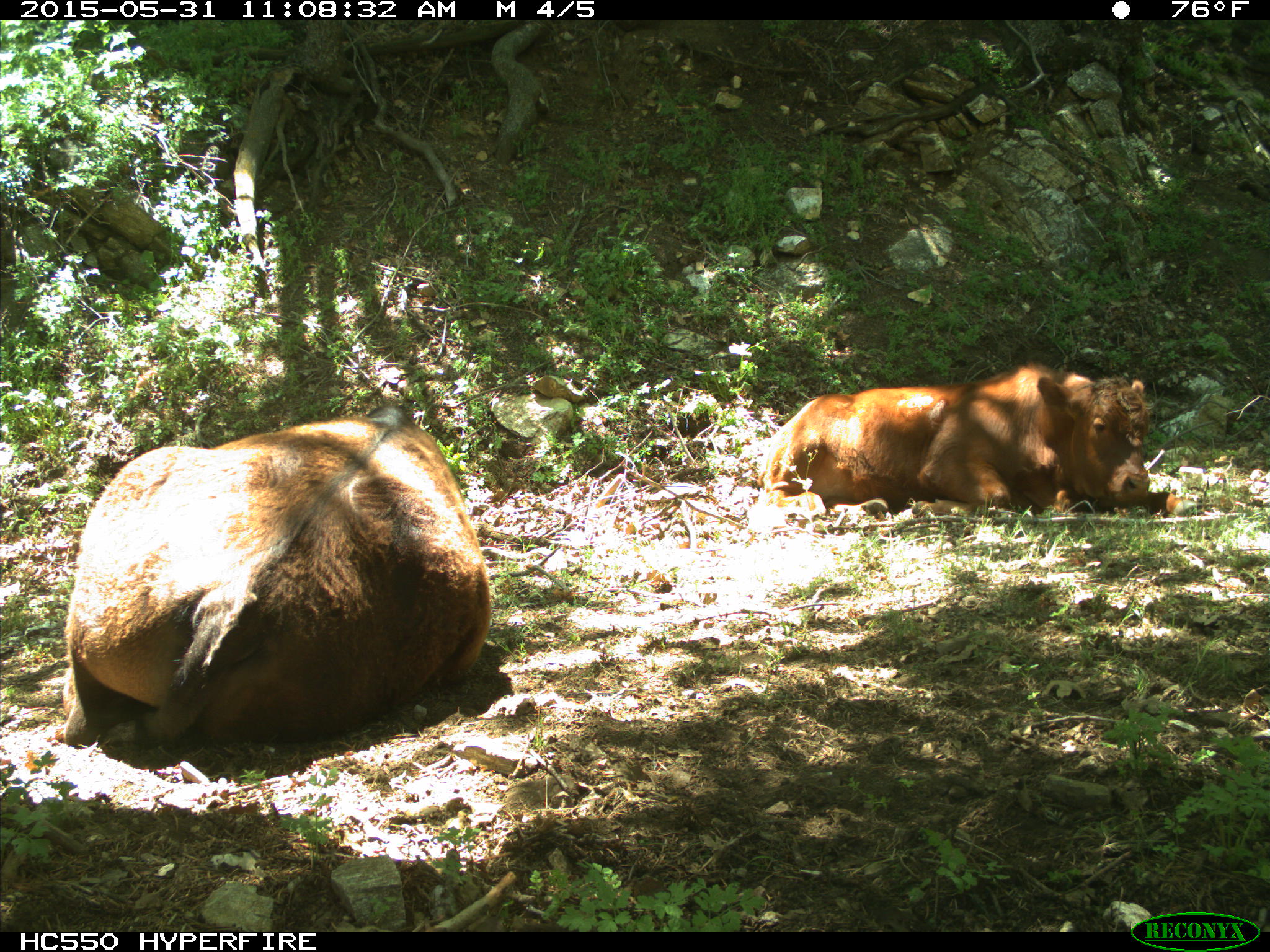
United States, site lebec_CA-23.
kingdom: Animalia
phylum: Chordata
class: Mammalia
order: Artiodactyla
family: Bovidae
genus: Bos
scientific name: Bos taurus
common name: domestic cow